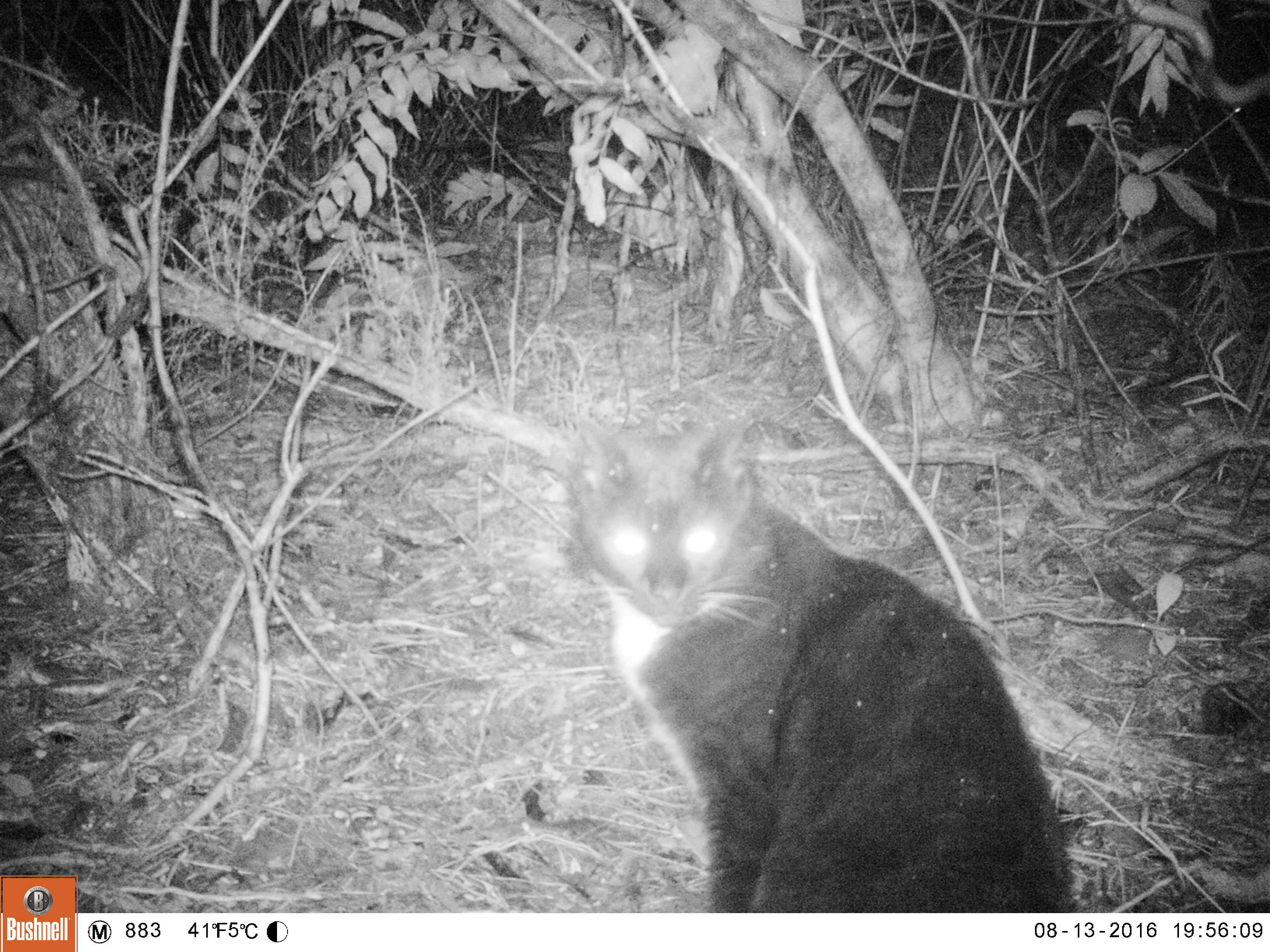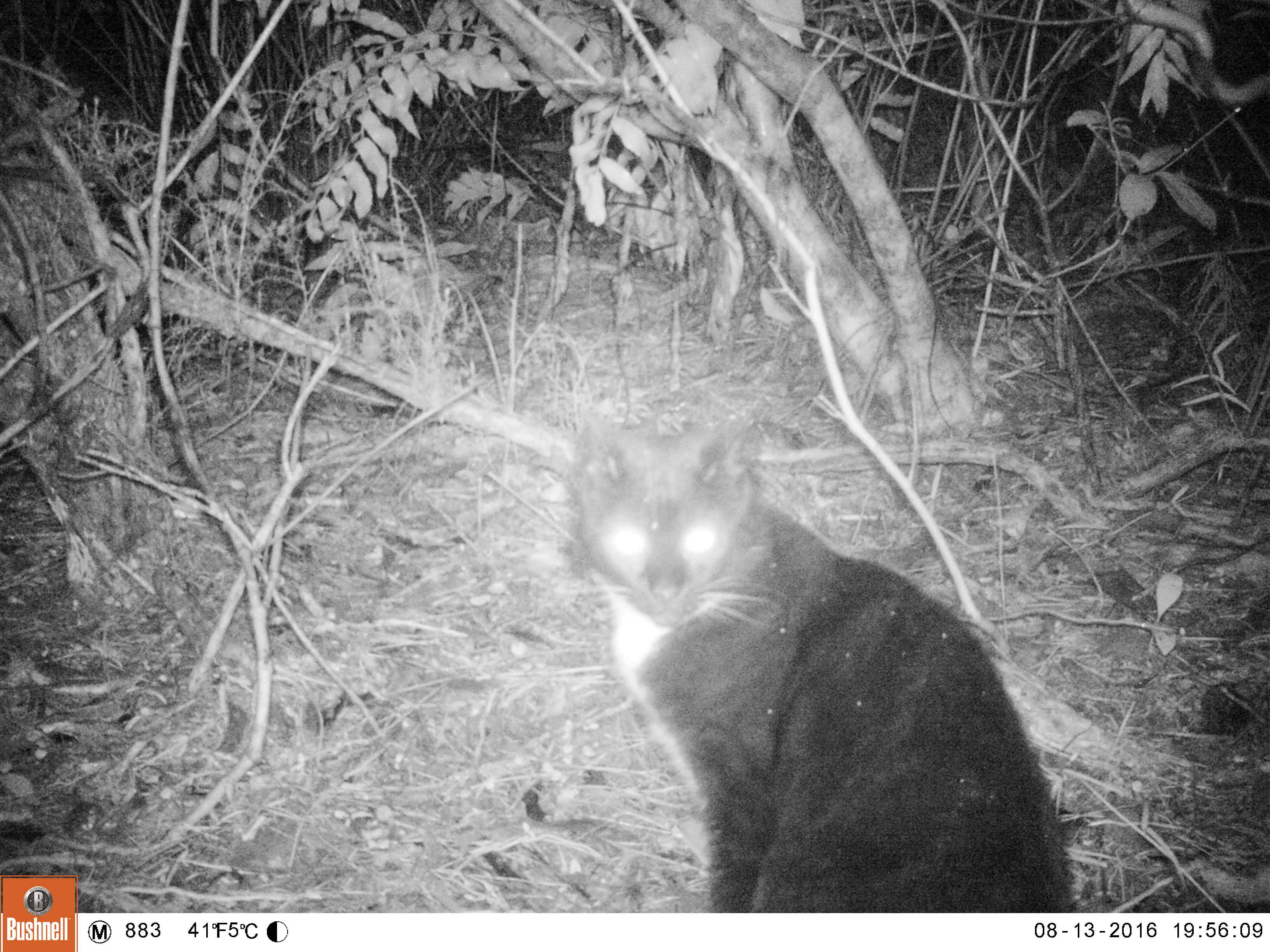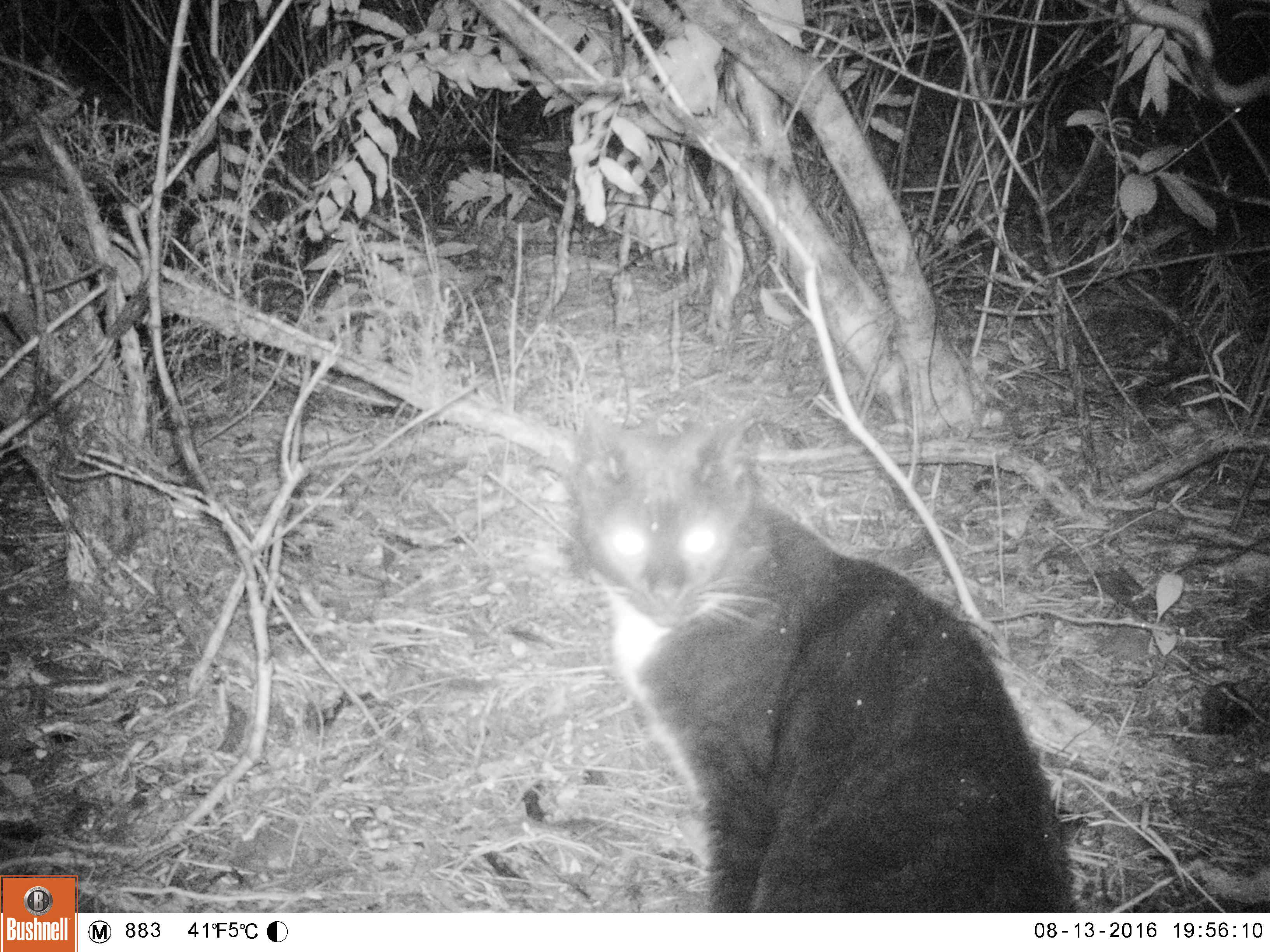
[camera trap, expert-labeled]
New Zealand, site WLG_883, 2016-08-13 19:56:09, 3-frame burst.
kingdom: Animalia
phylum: Chordata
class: Mammalia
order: Carnivora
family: Felidae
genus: Felis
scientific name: Felis catus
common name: domestic cat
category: cat